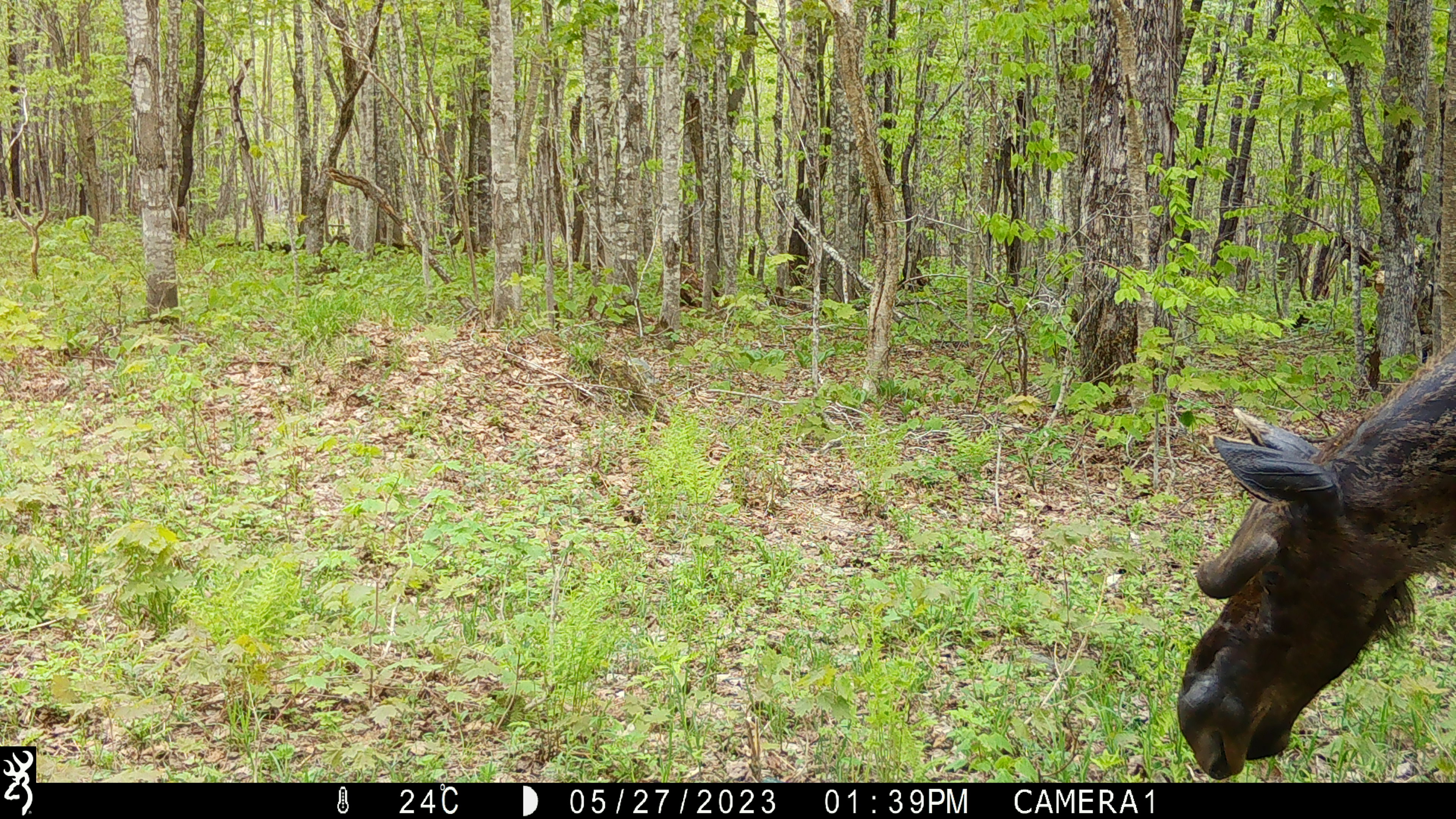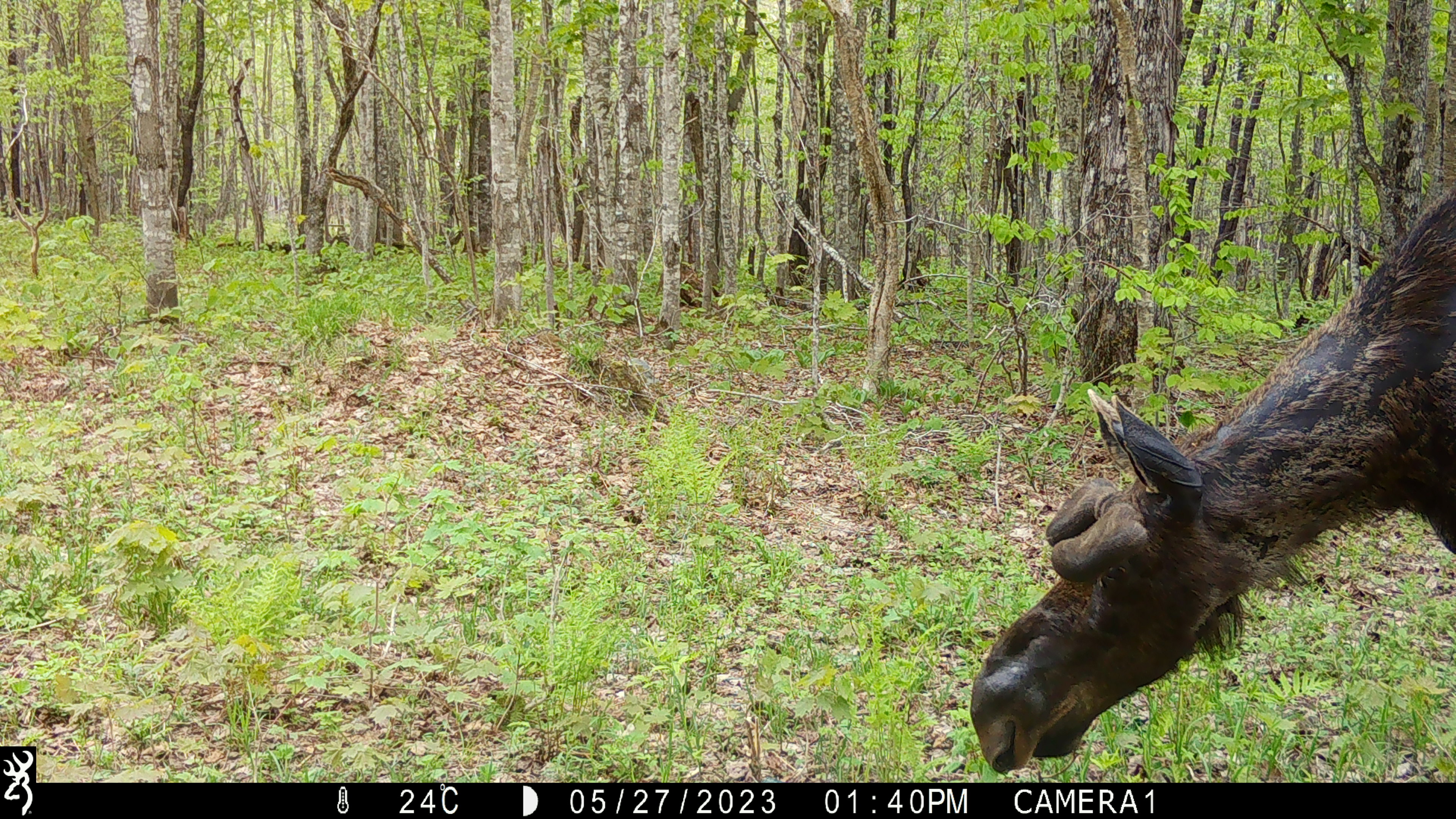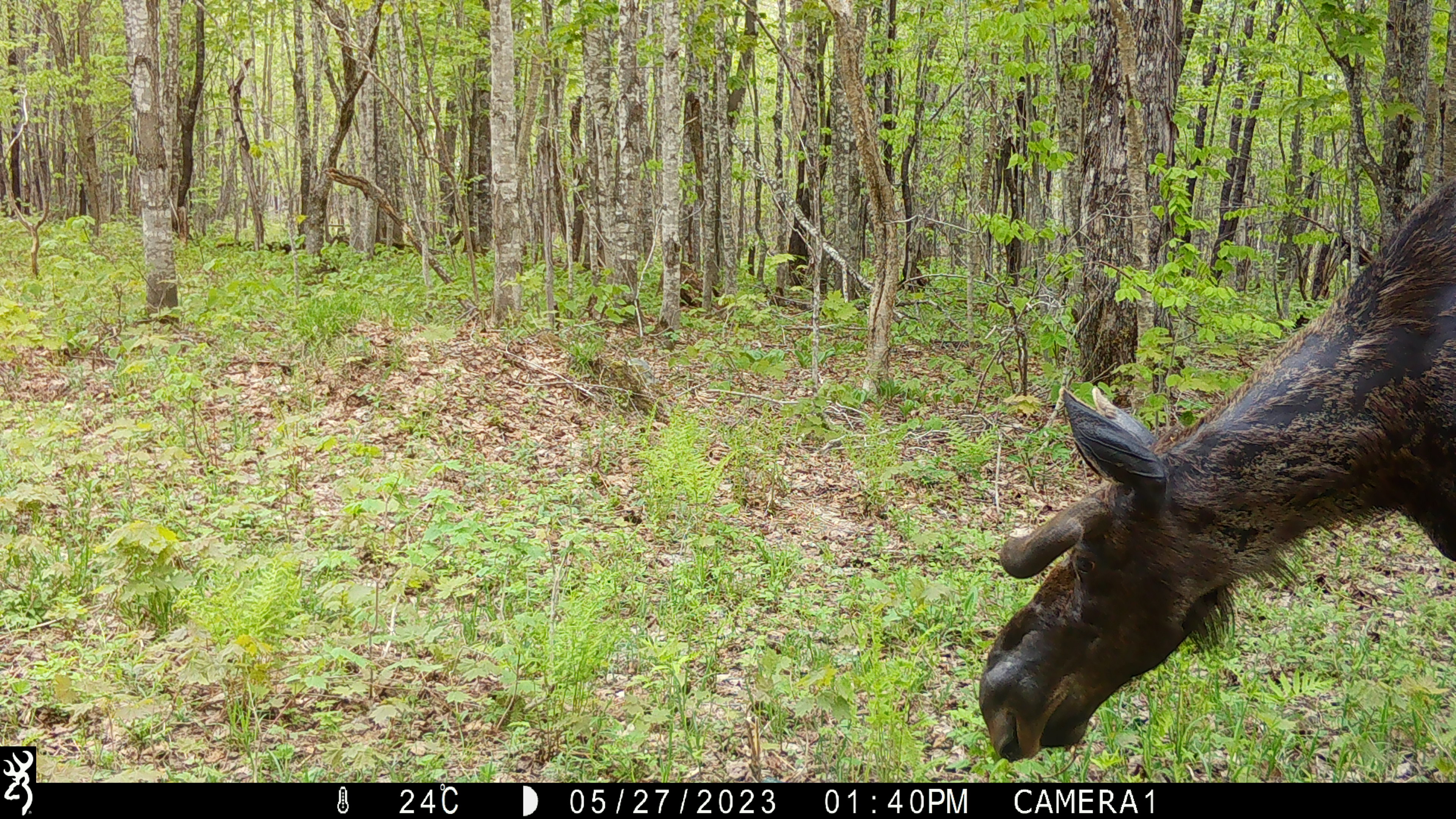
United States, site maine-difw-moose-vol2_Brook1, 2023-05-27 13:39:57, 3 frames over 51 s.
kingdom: Animalia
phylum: Chordata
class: Mammalia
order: Artiodactyla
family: Cervidae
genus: Alces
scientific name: Alces alces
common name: moose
Moose (Alces alces).